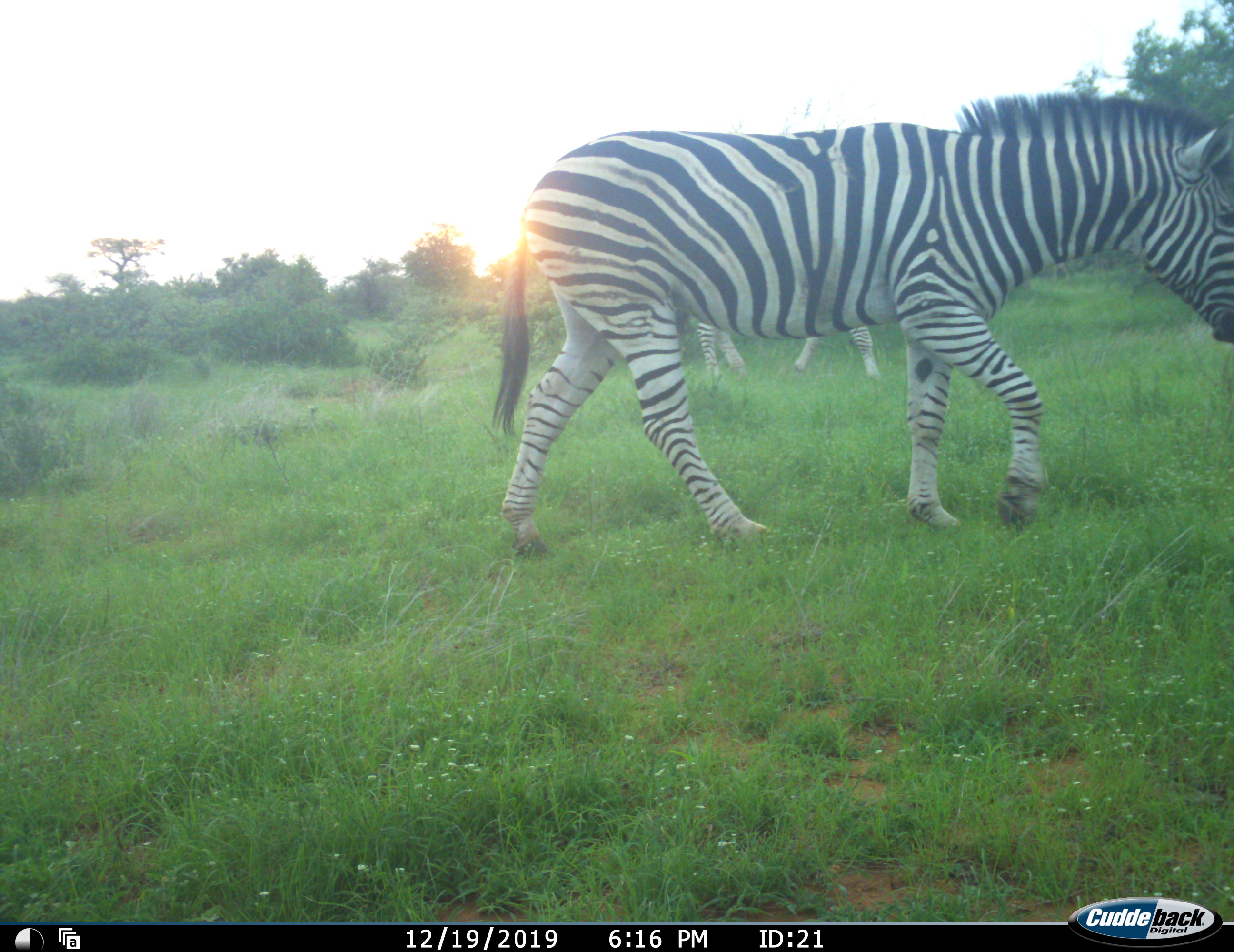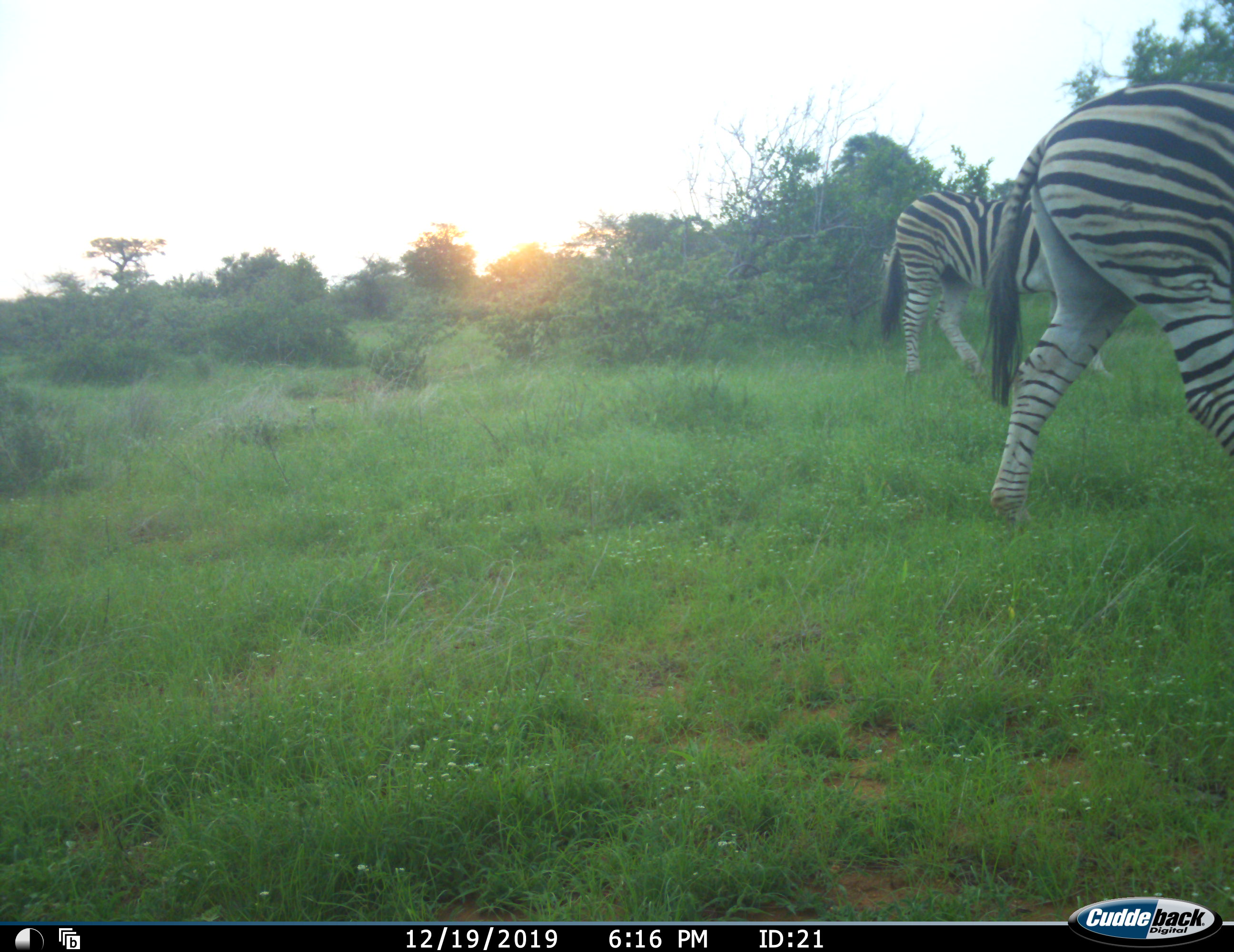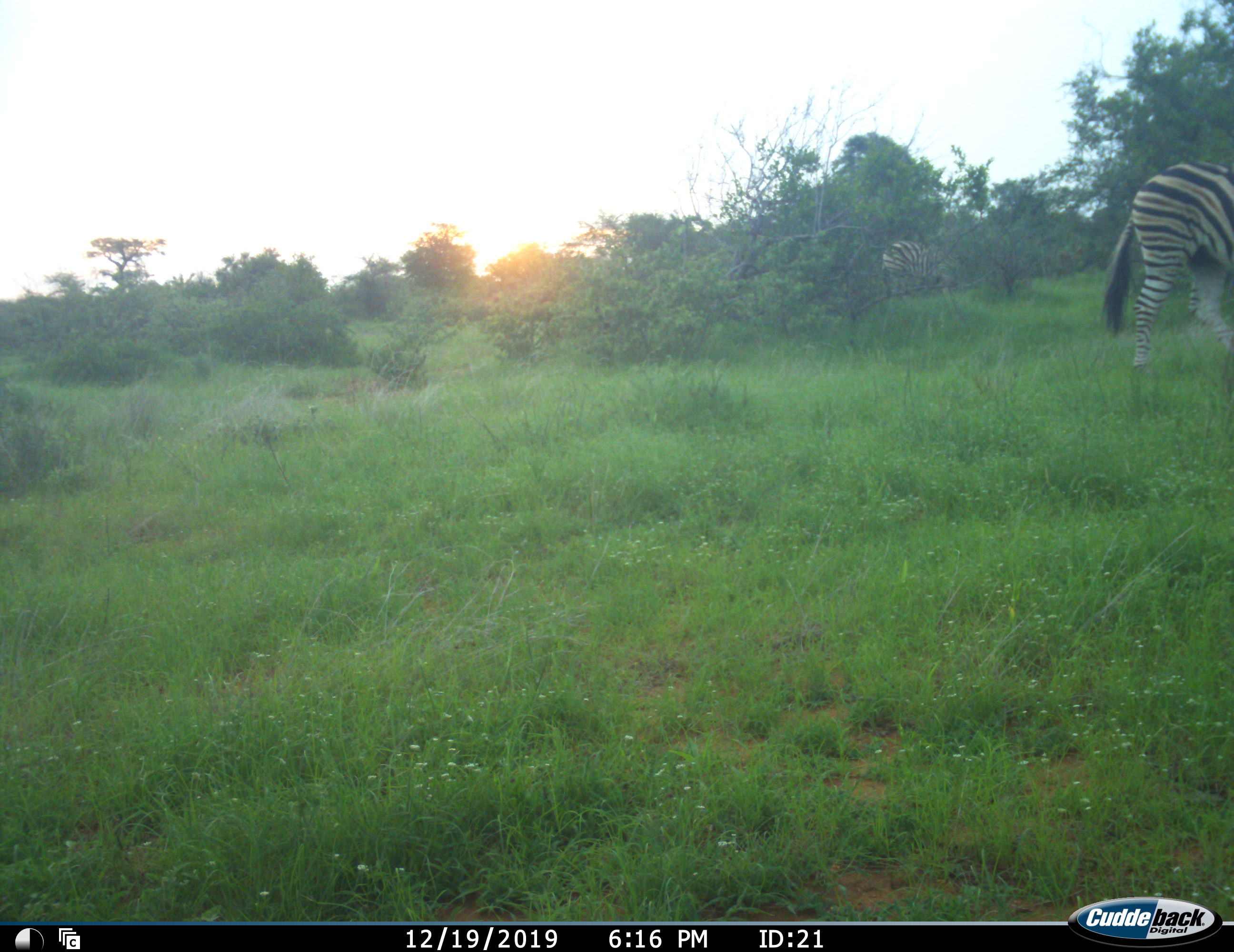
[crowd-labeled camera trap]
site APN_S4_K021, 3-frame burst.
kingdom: Animalia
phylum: Chordata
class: Mammalia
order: Perissodactyla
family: Equidae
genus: Equus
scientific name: Equus quagga burchellii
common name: burchell's zebra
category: zebraburchells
Zebraburchells (burchell's zebra) (Equus quagga burchellii), count 2. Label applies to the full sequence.